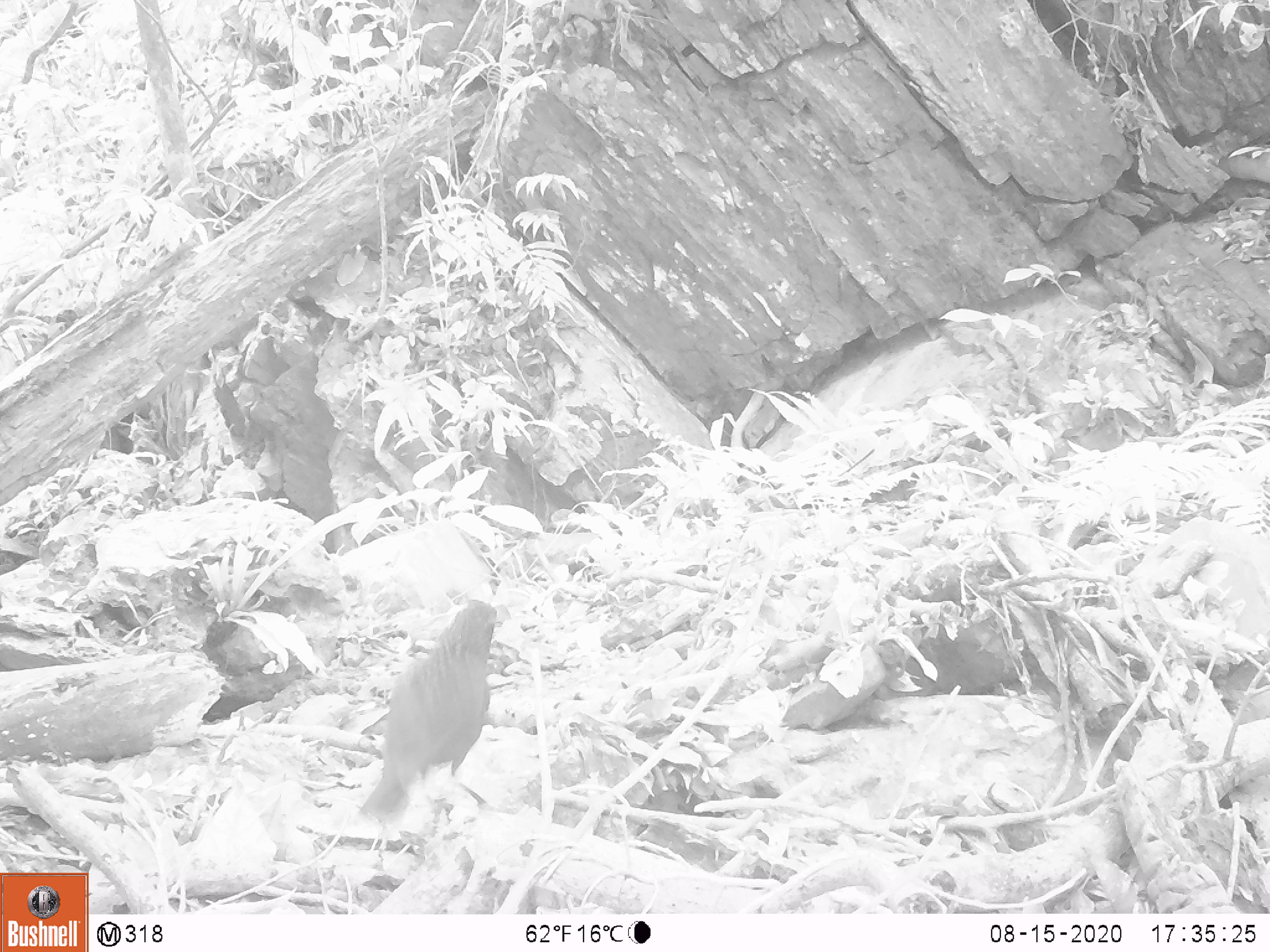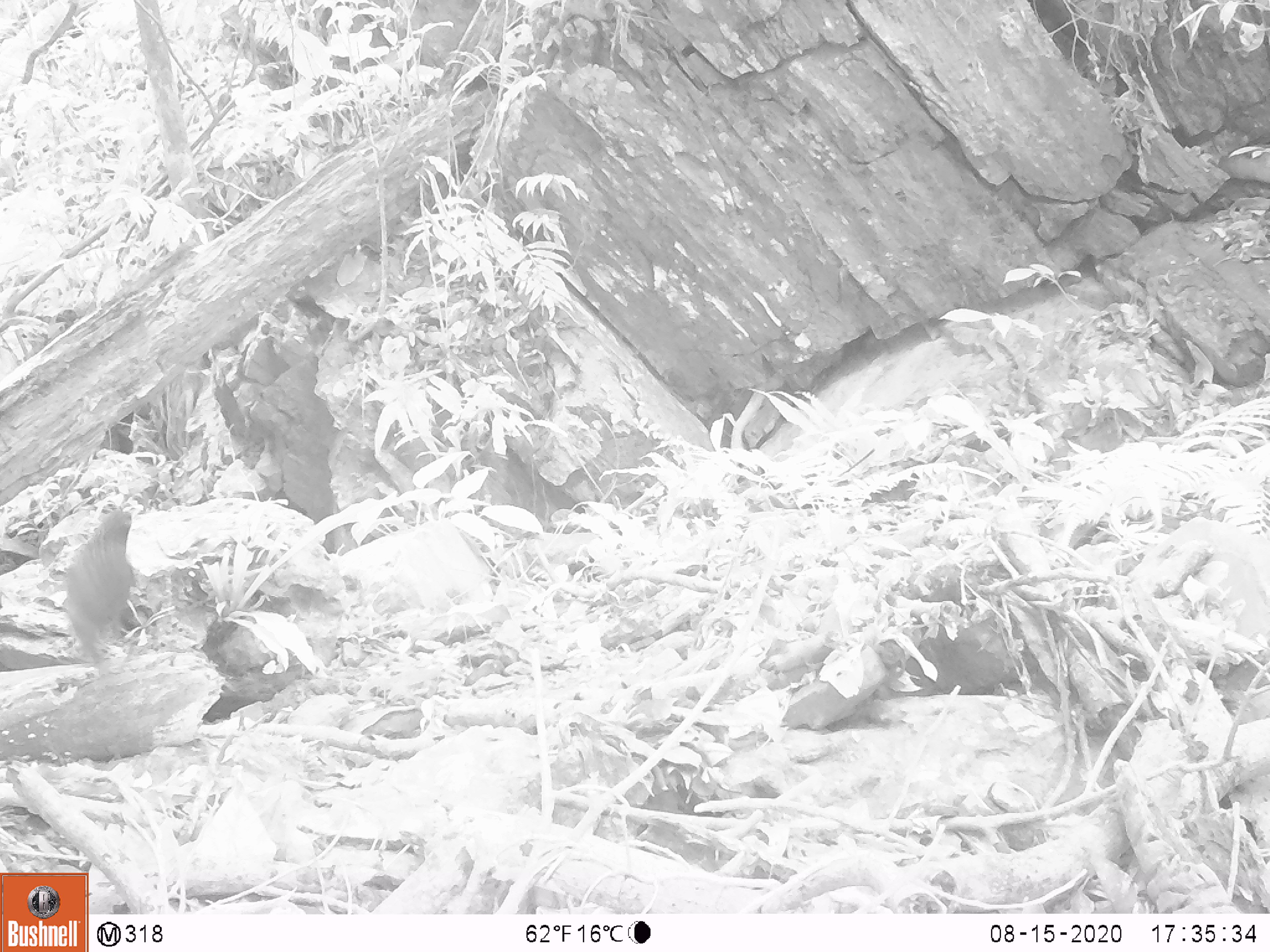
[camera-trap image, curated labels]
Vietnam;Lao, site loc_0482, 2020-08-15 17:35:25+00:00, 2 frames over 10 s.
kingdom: Animalia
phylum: Chordata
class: Aves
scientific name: Aves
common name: bird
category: unidentified bird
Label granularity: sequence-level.